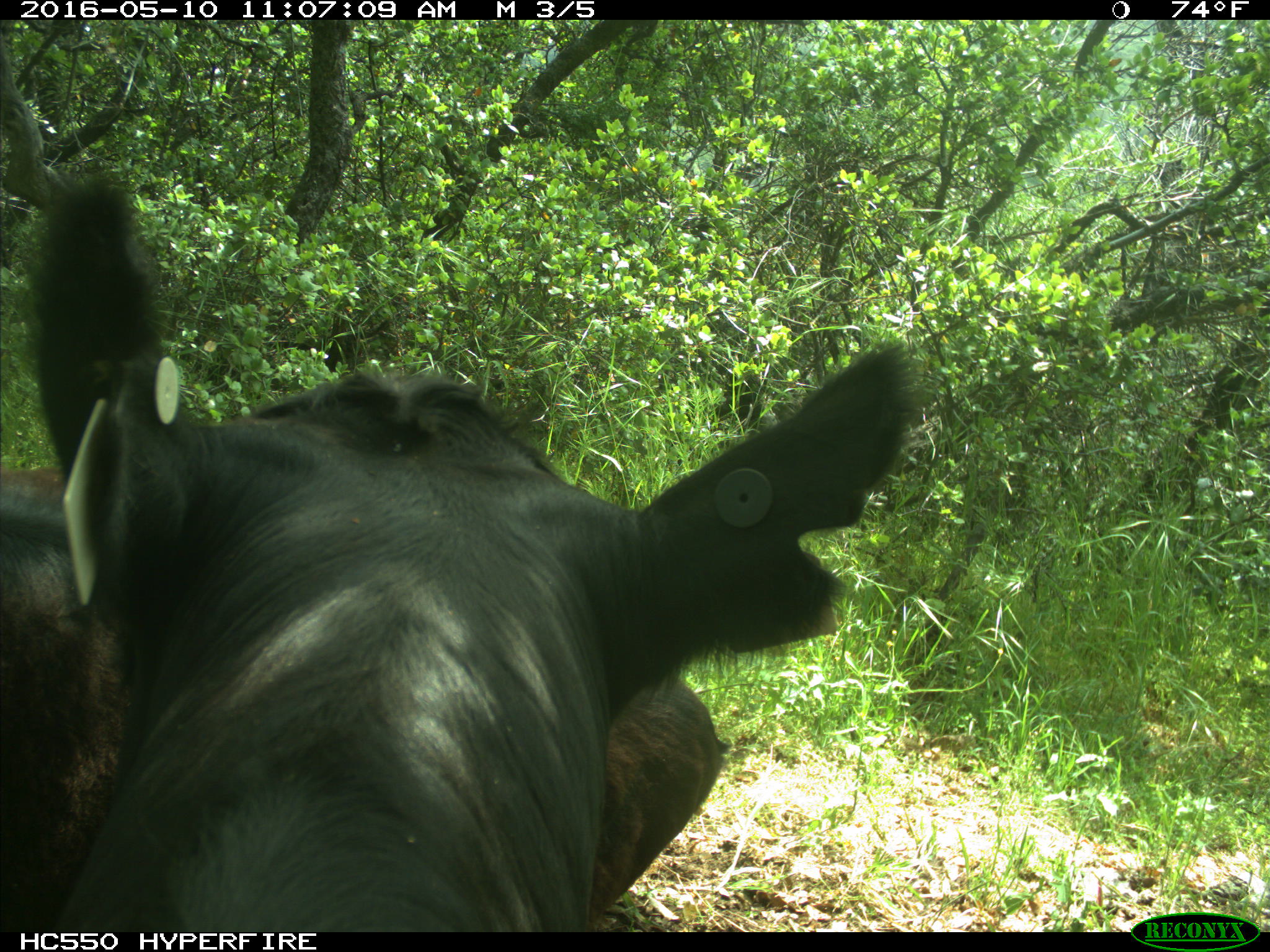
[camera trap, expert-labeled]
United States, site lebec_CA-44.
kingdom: Animalia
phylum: Chordata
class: Mammalia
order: Artiodactyla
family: Bovidae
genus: Bos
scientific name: Bos taurus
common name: domestic cow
Bos taurus (domestic cow).